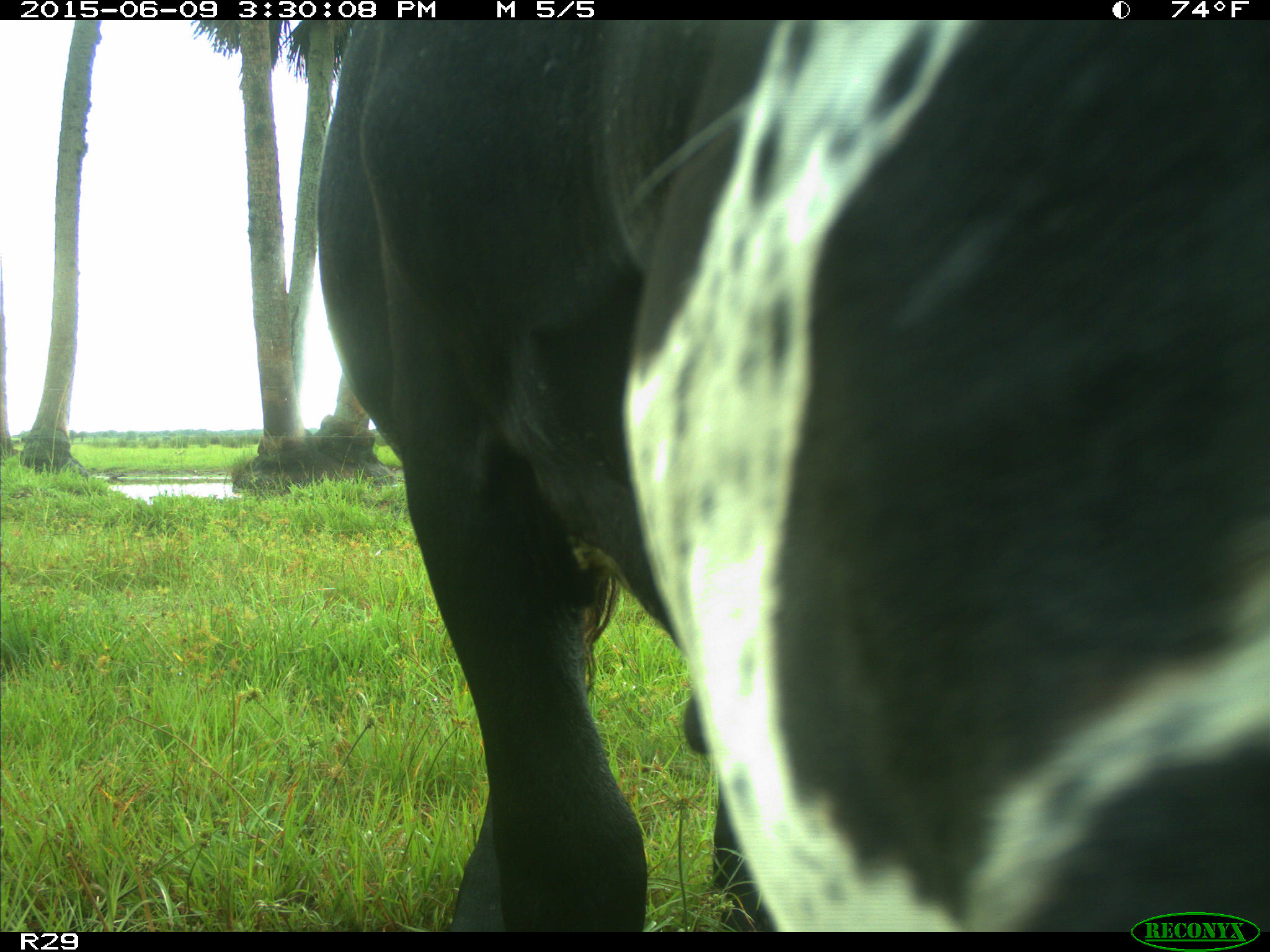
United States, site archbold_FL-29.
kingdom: Animalia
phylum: Chordata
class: Mammalia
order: Artiodactyla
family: Bovidae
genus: Bos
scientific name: Bos taurus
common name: domestic cow